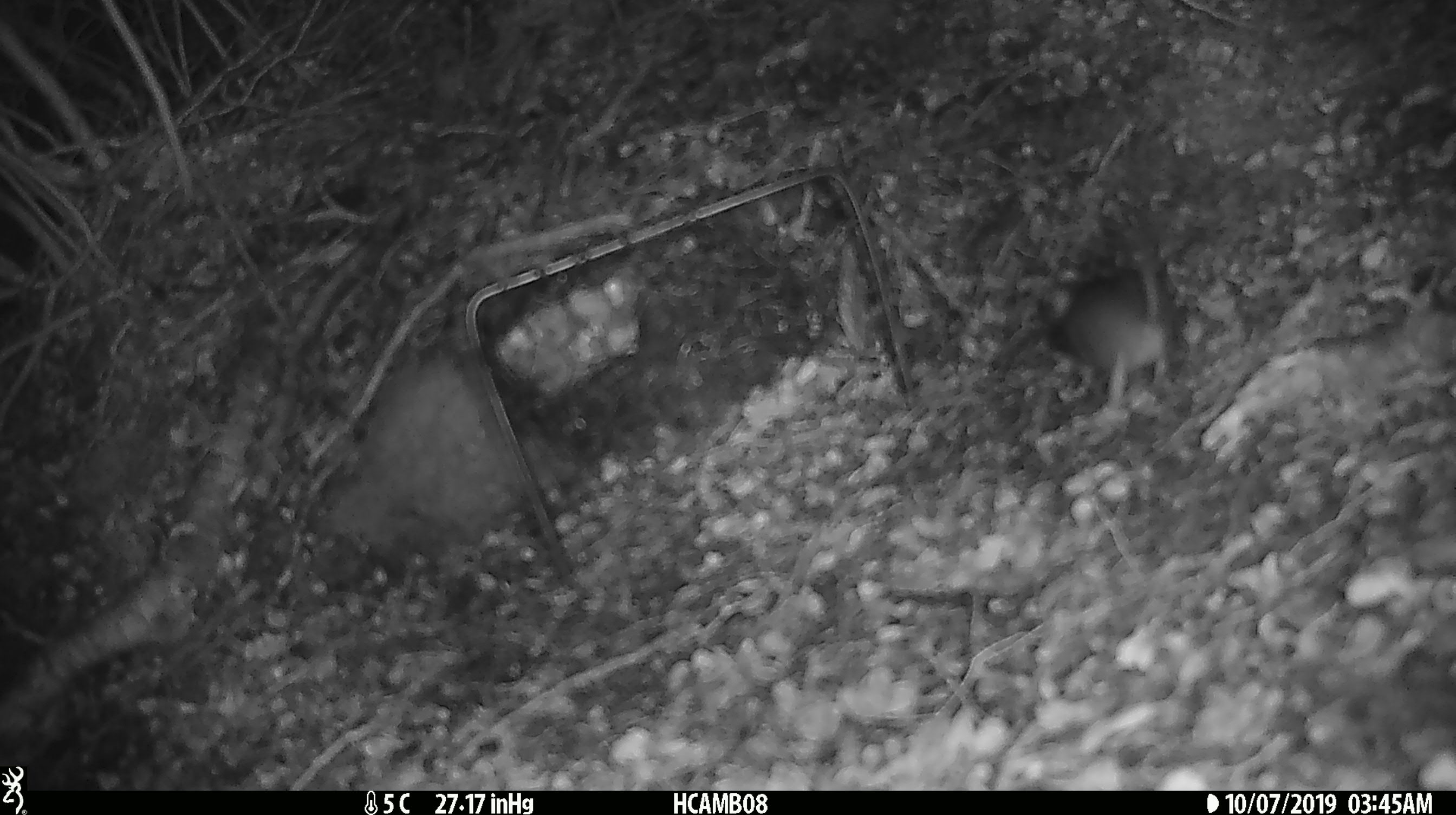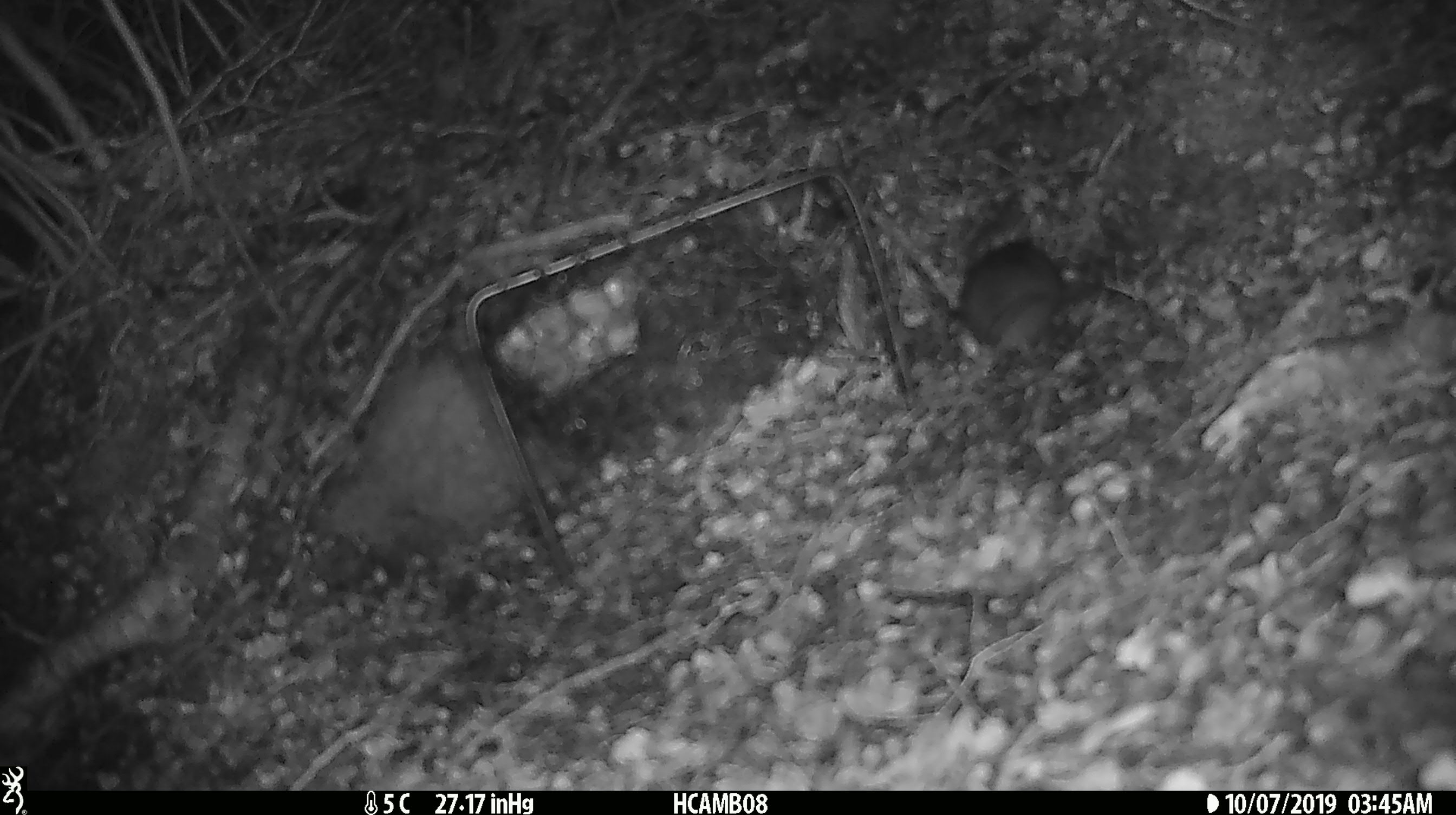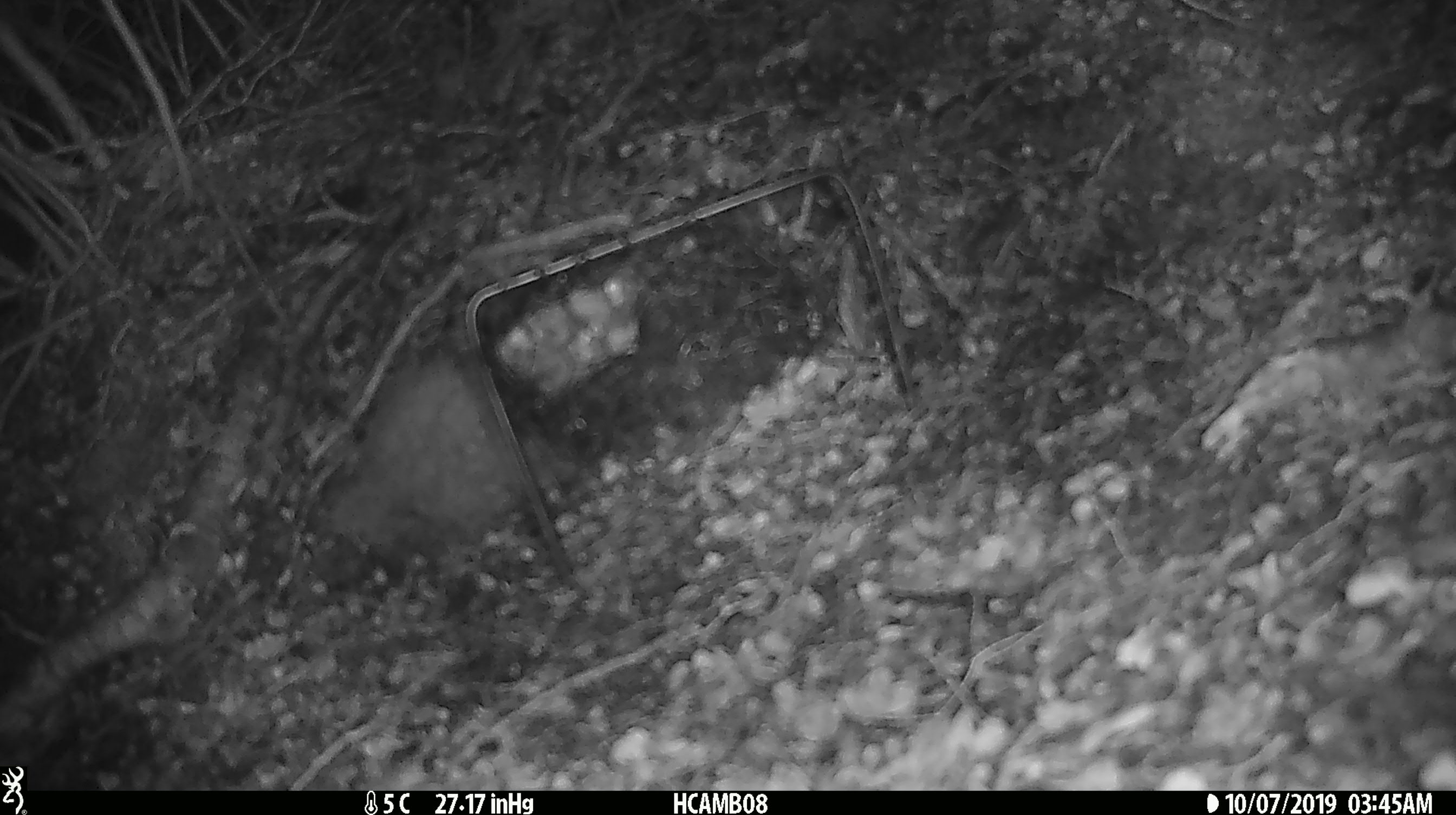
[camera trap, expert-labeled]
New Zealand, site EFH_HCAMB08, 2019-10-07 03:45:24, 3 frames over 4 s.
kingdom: Animalia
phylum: Chordata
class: Mammalia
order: Rodentia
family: Muridae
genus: Mus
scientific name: Mus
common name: mouse